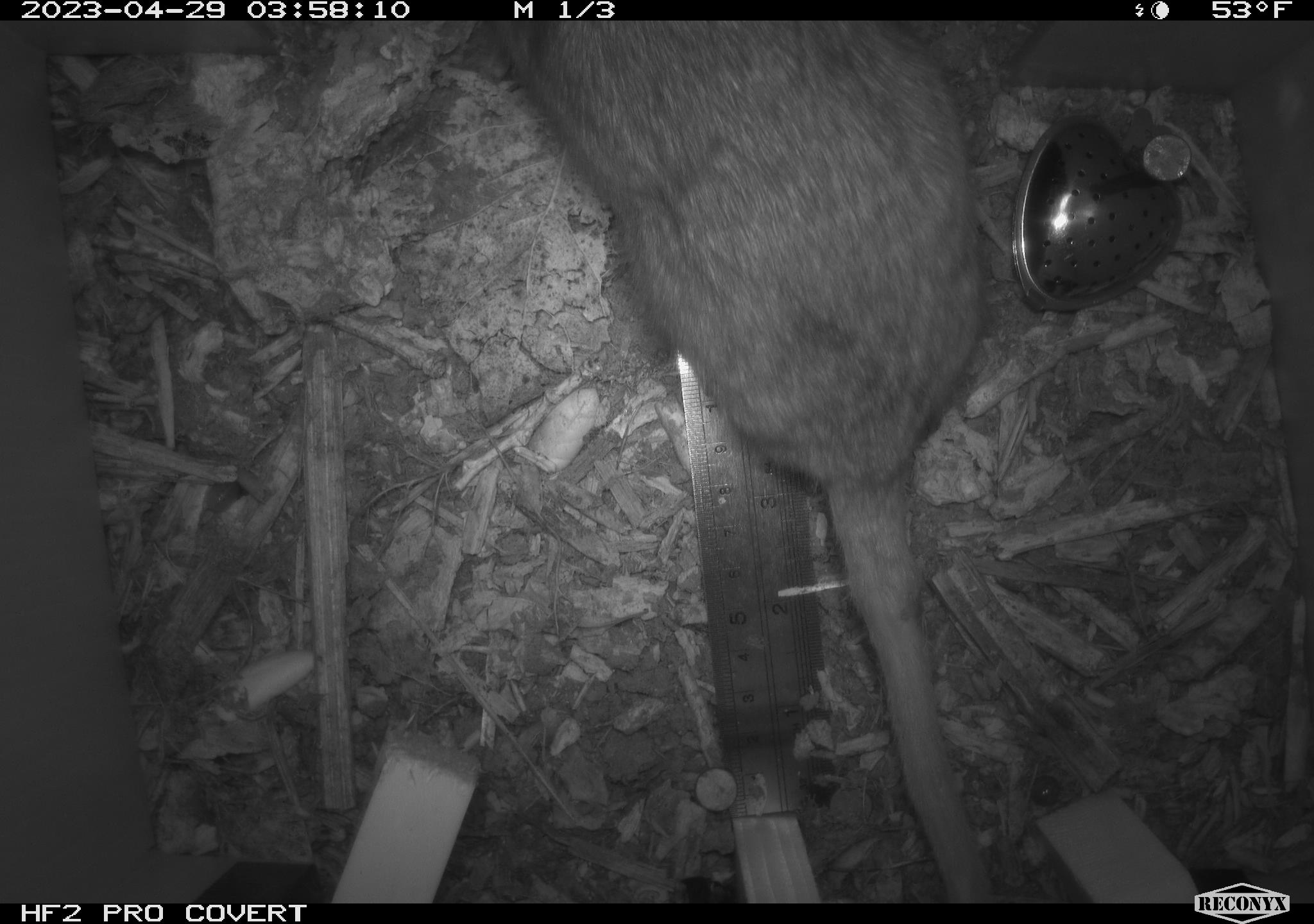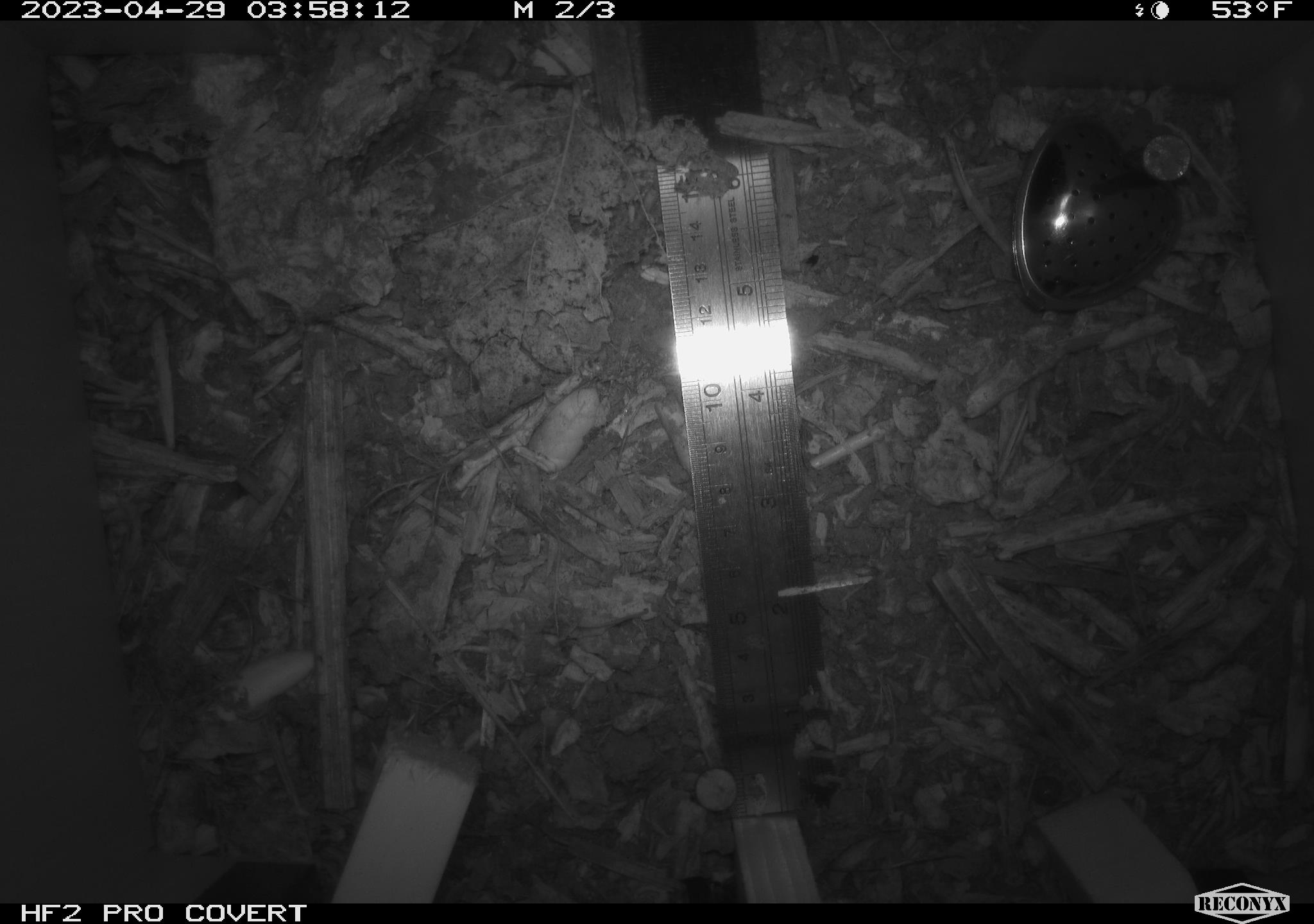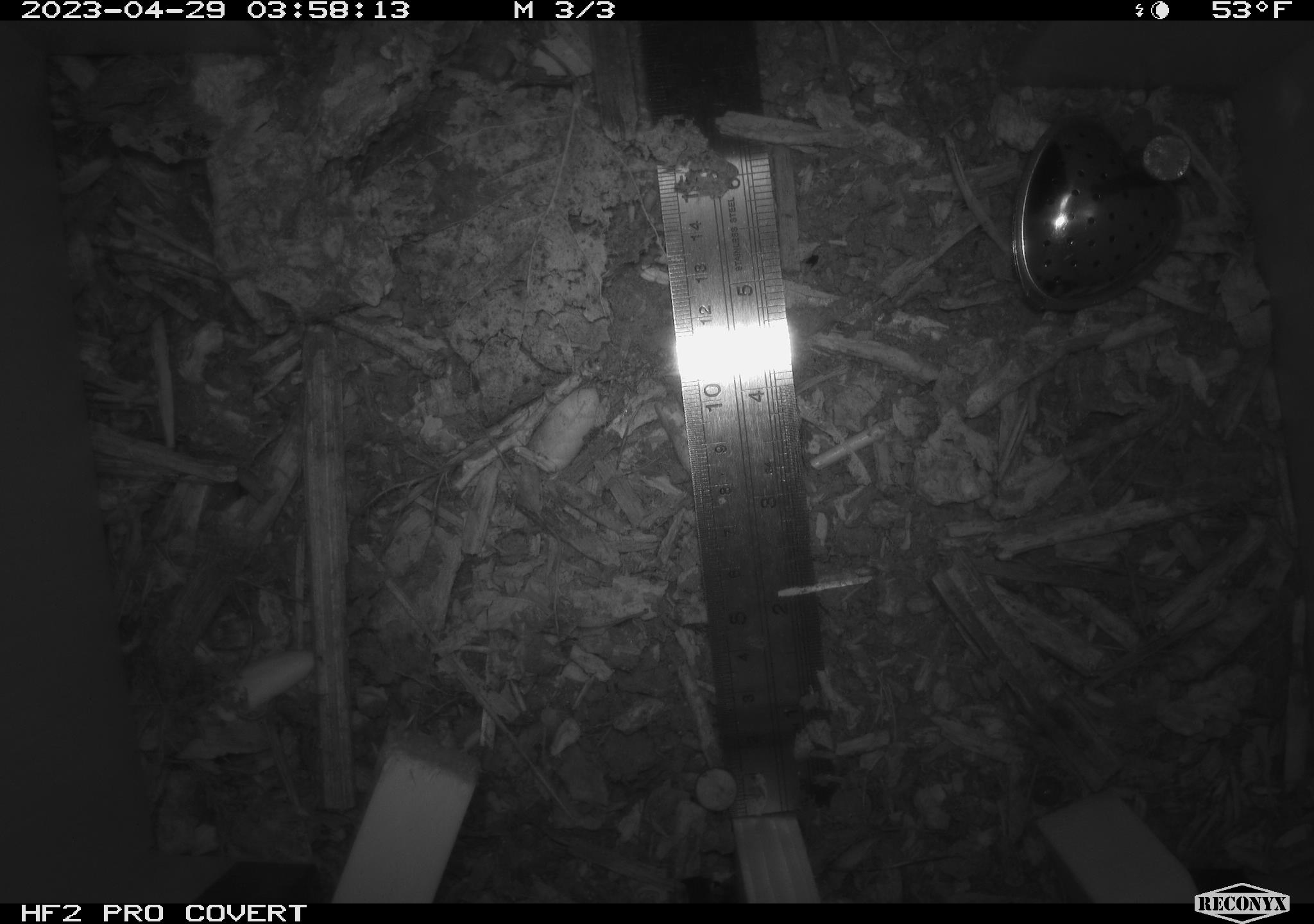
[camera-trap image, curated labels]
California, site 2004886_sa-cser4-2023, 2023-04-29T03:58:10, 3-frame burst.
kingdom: Animalia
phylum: Chordata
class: Mammalia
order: Rodentia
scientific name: Rodentia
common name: woodrat or rat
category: woodrat or rat species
Woodrat or rat species (woodrat or rat) (Rodentia).